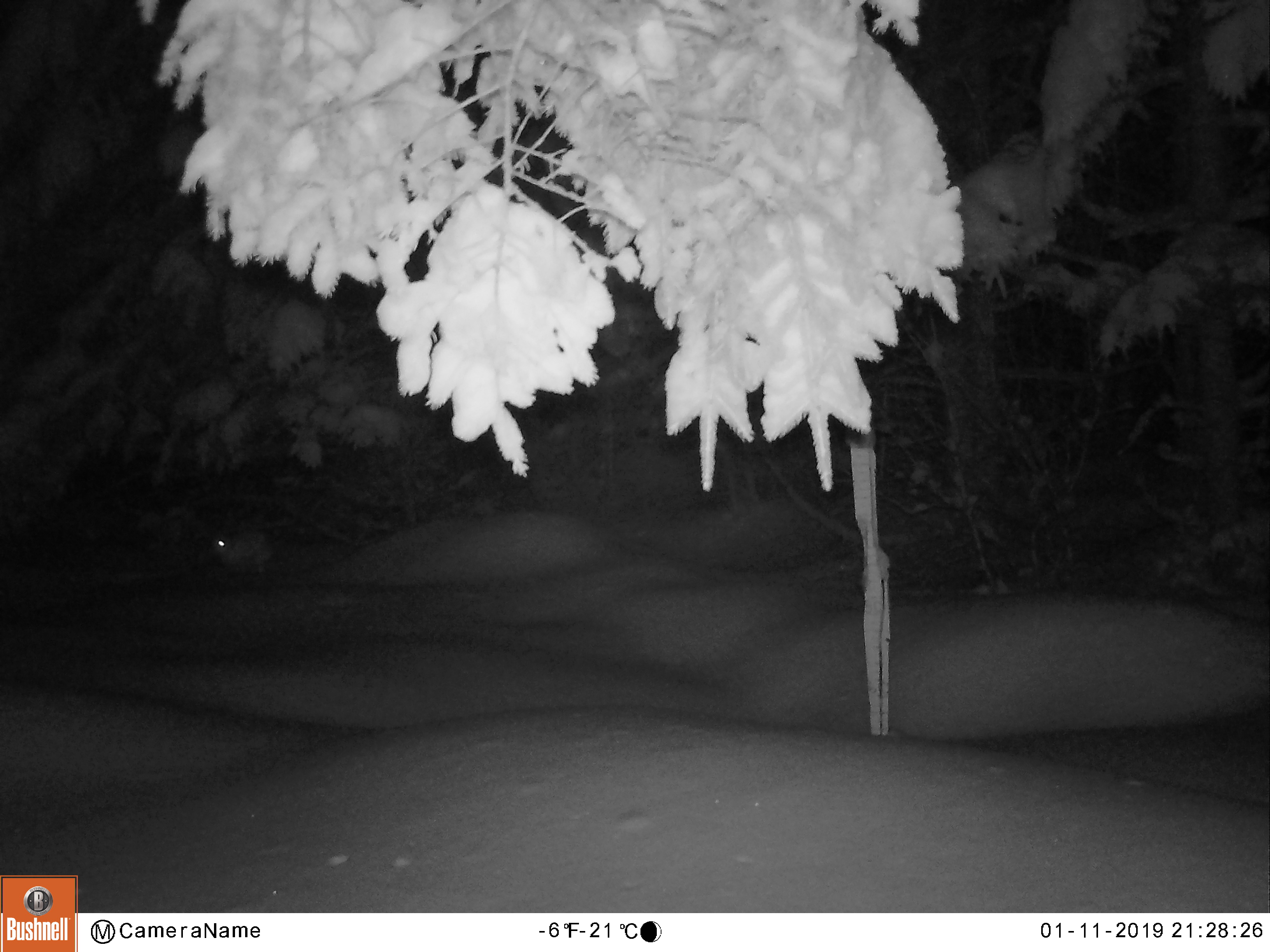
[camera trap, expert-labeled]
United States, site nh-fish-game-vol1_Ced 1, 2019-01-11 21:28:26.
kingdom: Animalia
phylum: Chordata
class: Mammalia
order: Lagomorpha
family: Leporidae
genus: Lepus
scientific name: Lepus americanus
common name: snowshoe hare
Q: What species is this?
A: Snowshoe hare (Lepus americanus).